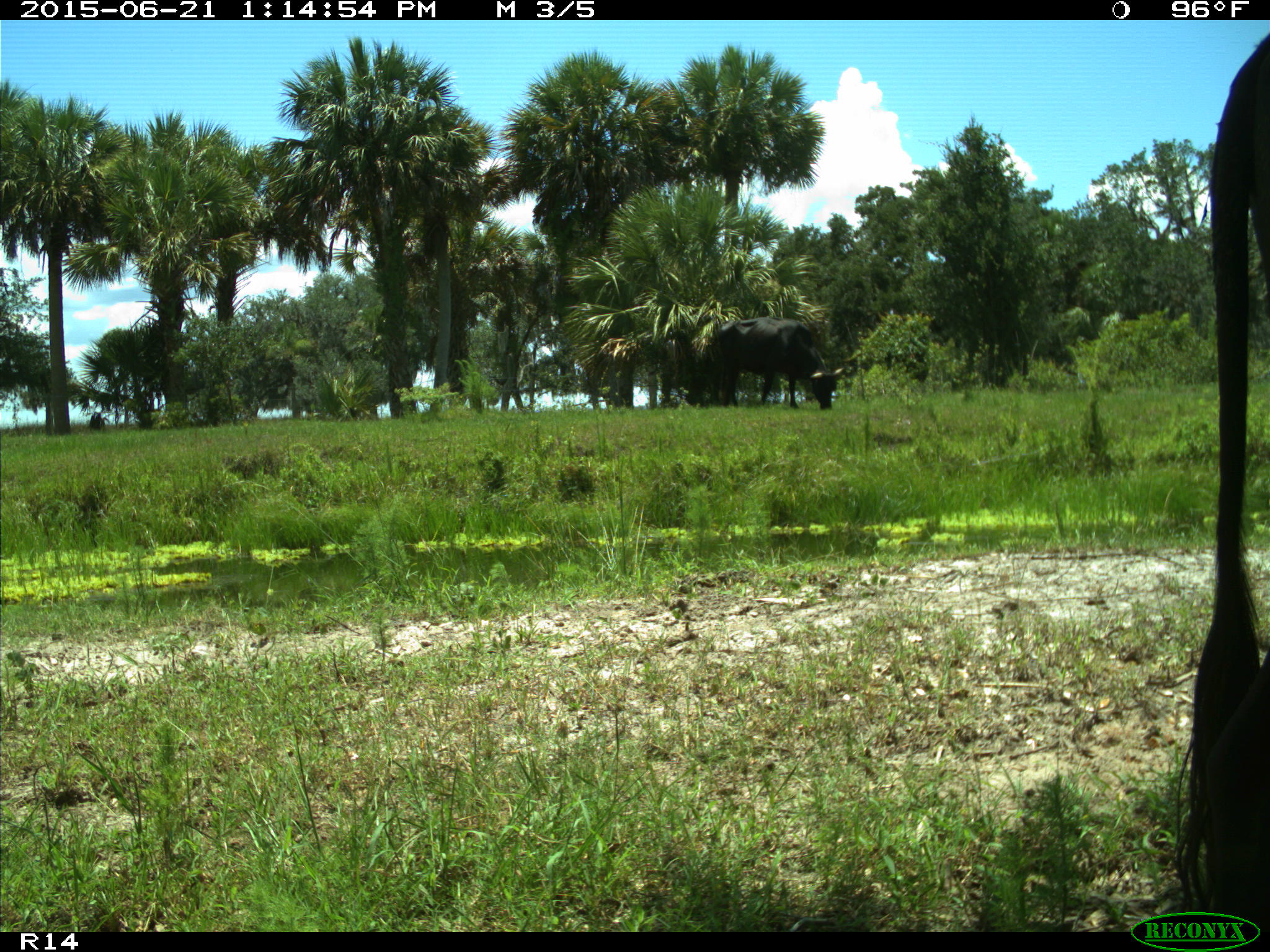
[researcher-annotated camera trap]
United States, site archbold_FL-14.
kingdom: Animalia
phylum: Chordata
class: Mammalia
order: Artiodactyla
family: Bovidae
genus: Bos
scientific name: Bos taurus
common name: domestic cow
Bos taurus (domestic cow).